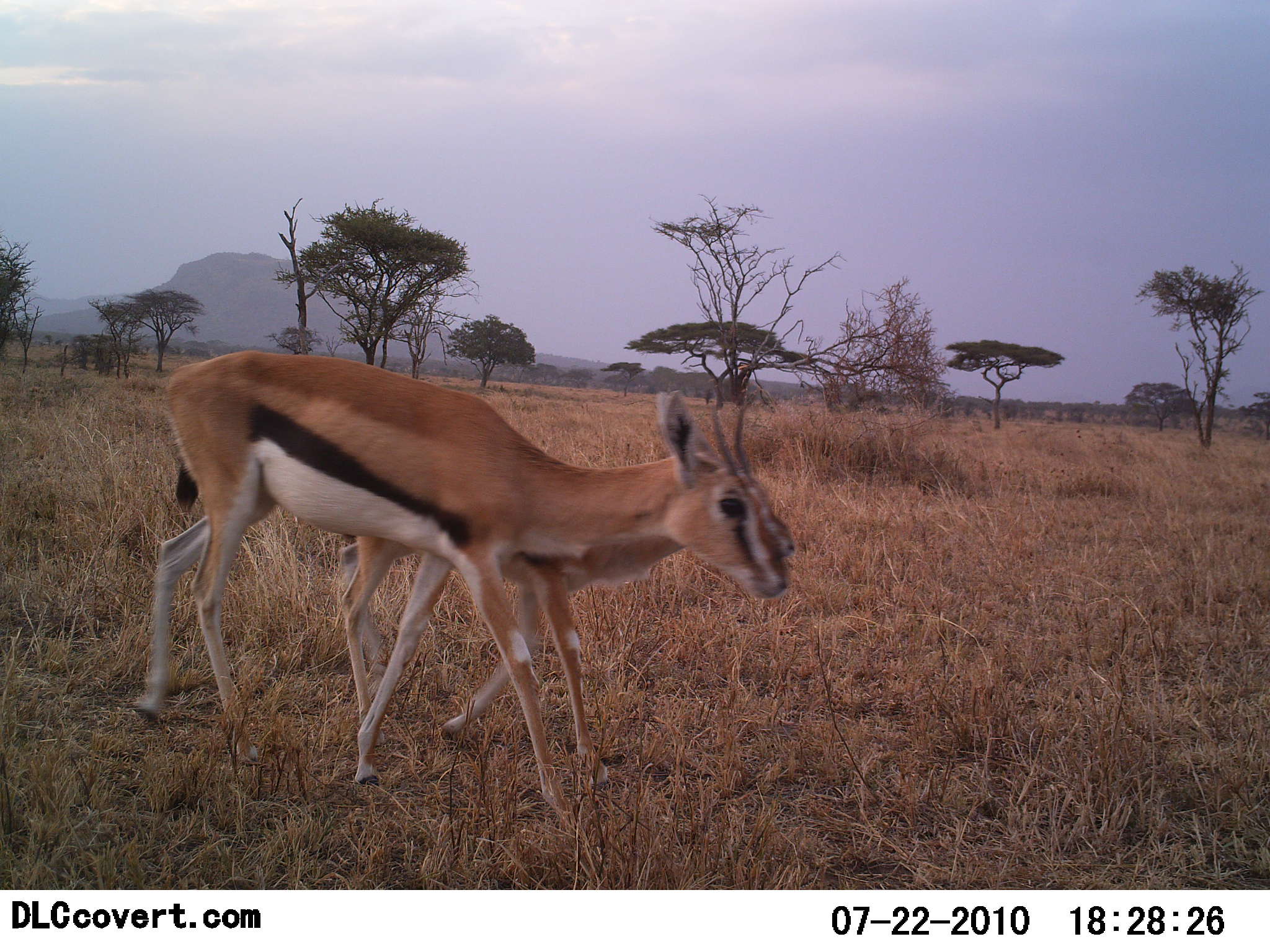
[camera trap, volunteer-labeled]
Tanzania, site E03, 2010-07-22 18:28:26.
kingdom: Animalia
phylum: Chordata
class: Mammalia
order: Artiodactyla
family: Bovidae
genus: Eudorcas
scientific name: Eudorcas thomsonii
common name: thomson's gazelle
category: gazellethomsons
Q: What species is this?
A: Gazellethomsons (thomson's gazelle) (Eudorcas thomsonii).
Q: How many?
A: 2.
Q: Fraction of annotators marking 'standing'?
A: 6%.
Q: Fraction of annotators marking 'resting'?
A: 0%.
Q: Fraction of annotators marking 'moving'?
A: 100%.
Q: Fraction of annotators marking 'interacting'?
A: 0%.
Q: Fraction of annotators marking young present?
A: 12%.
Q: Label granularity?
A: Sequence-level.